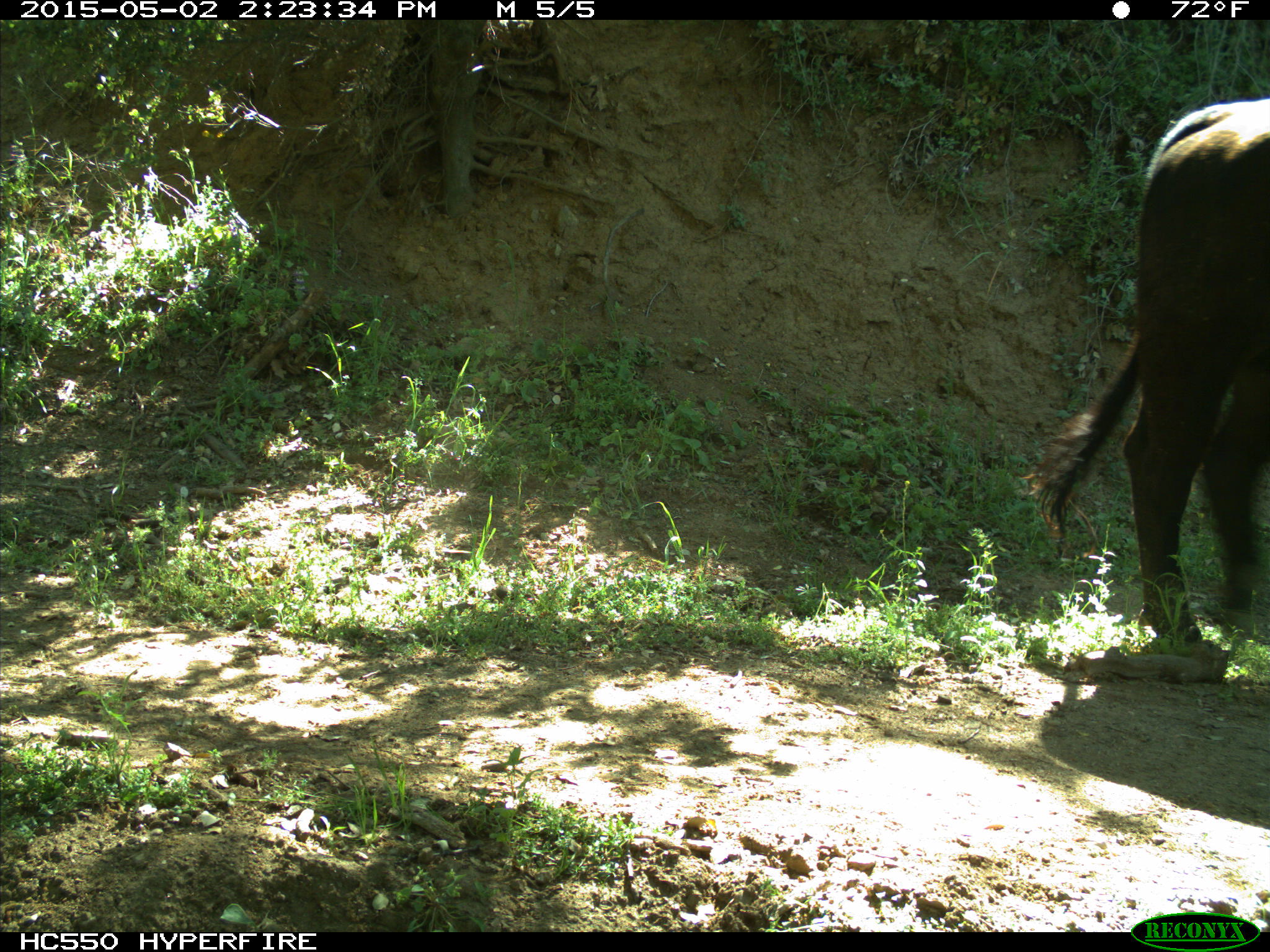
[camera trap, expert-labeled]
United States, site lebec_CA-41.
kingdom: Animalia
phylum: Chordata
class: Mammalia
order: Artiodactyla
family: Bovidae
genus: Bos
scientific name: Bos taurus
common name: domestic cow